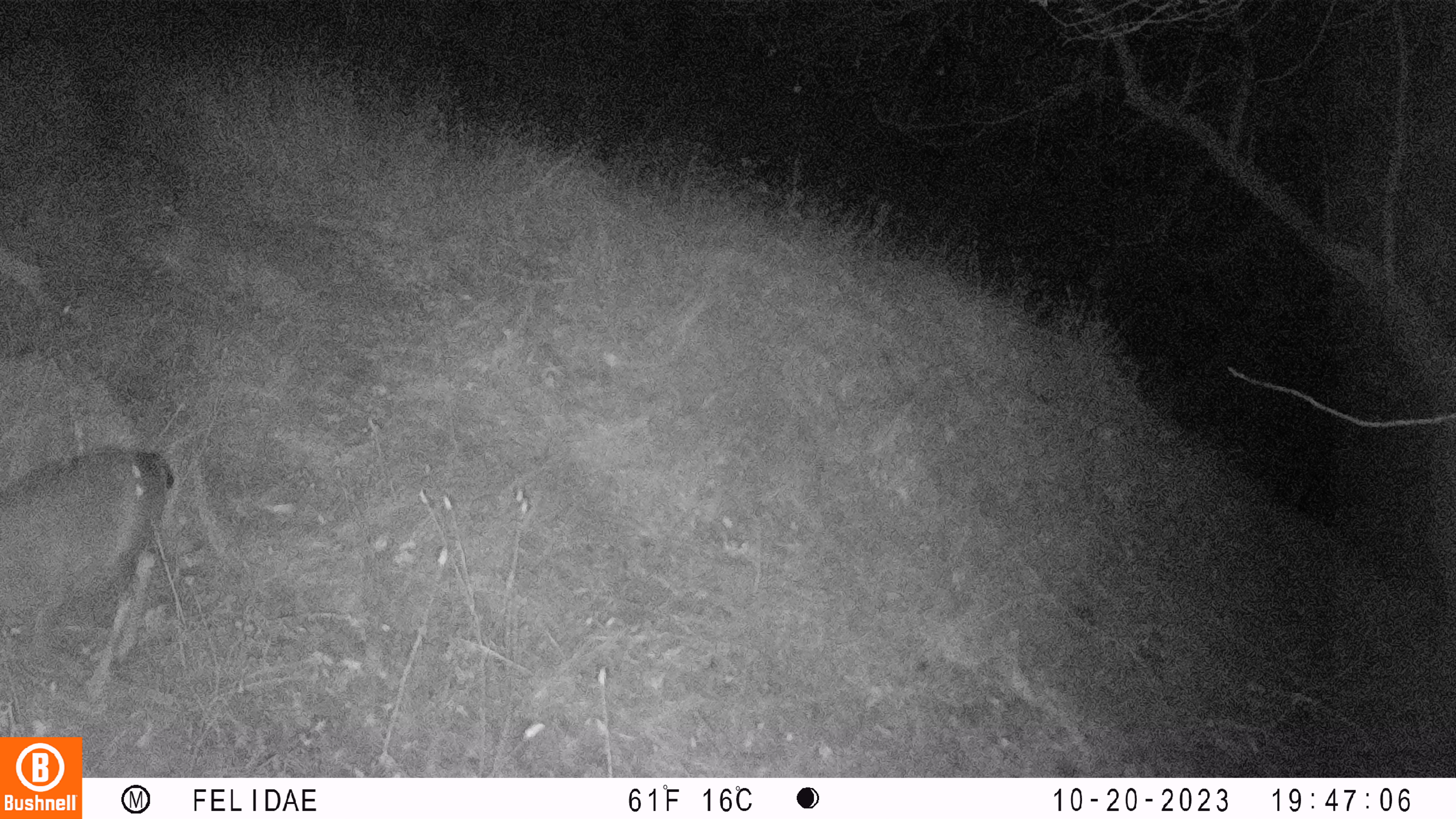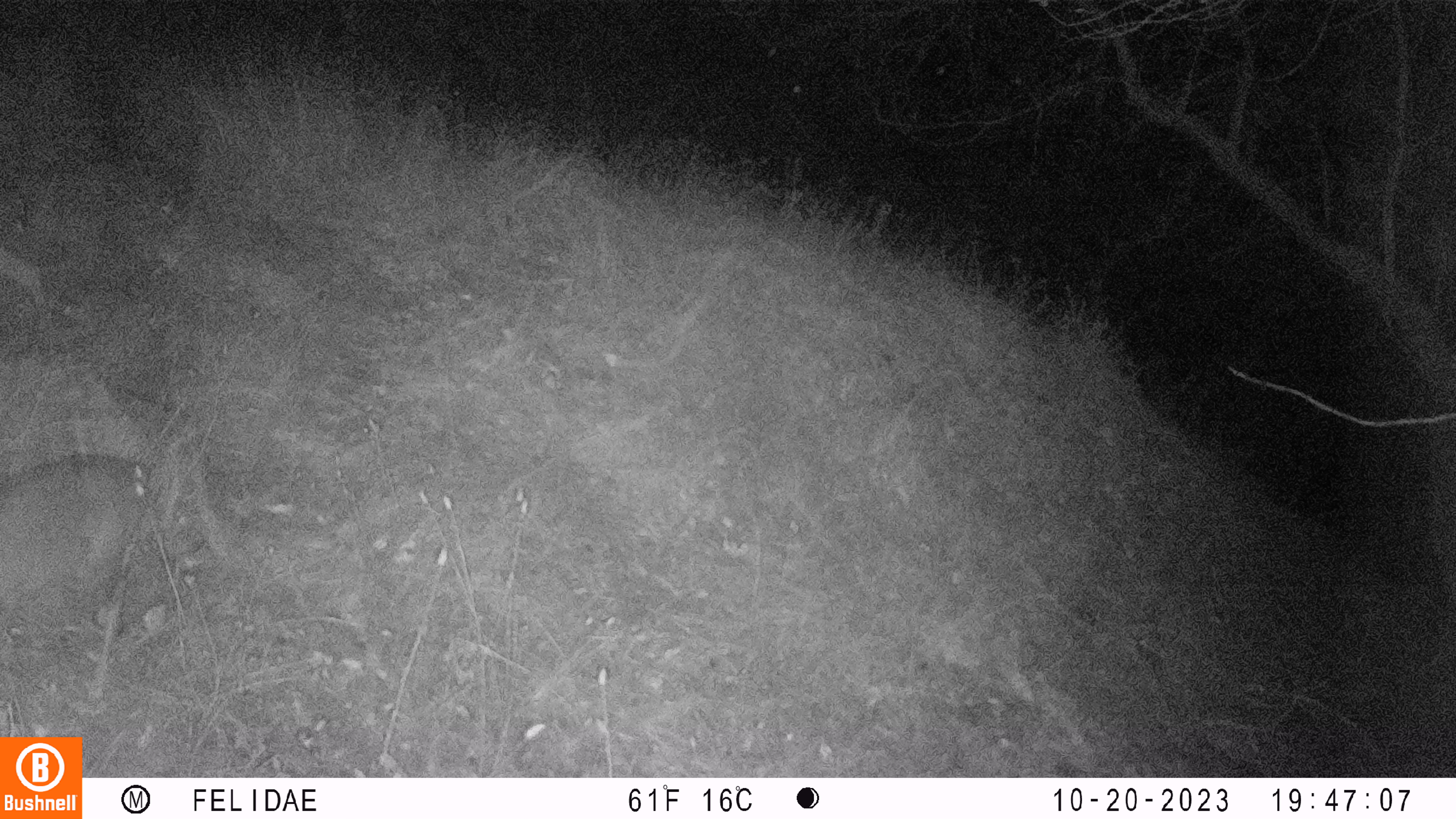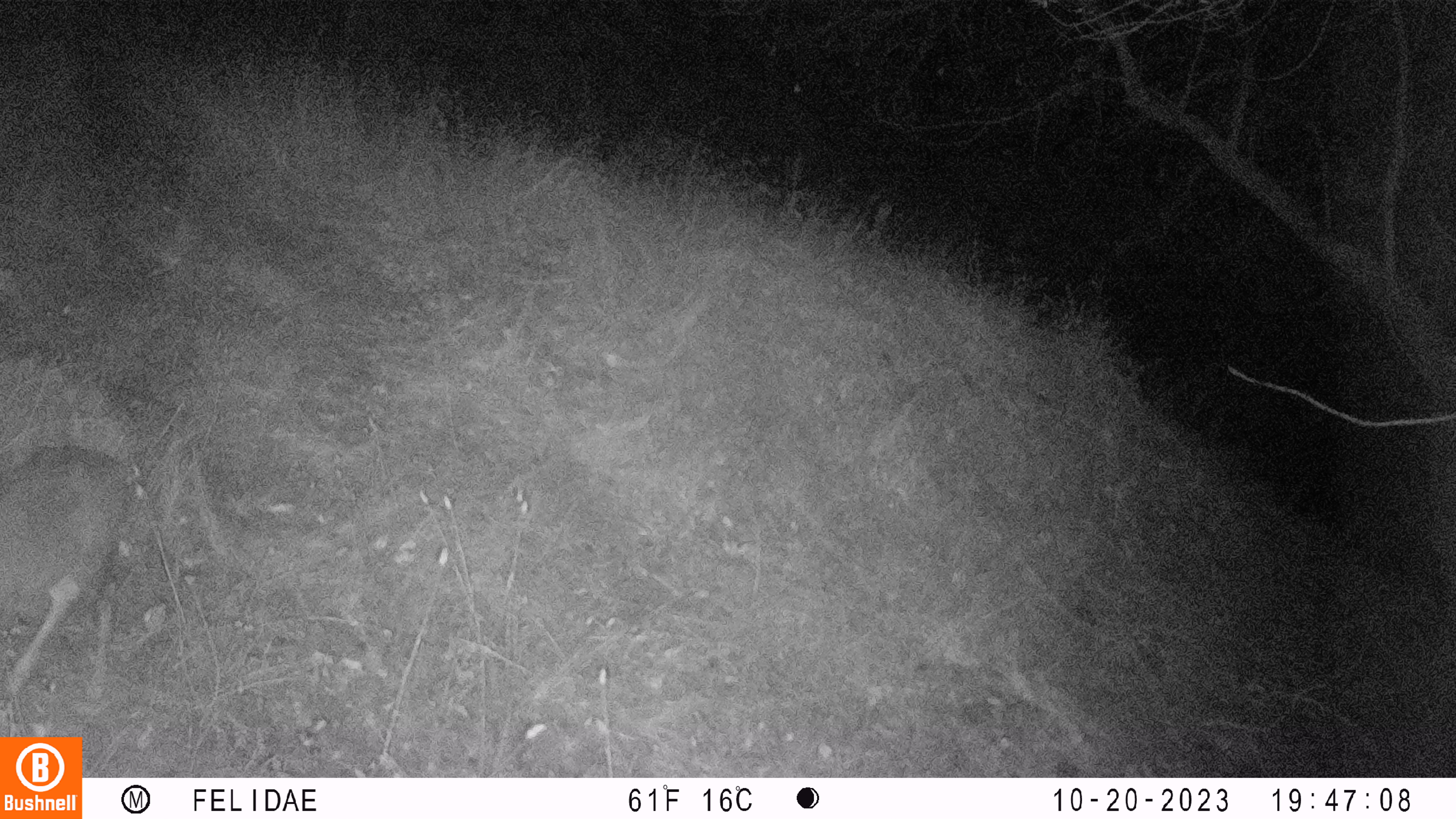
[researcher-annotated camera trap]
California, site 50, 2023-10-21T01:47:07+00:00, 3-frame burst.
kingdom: Animalia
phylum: Chordata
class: Mammalia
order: Artiodactyla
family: Cervidae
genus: Odocoileus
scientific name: Odocoileus hemionus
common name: mule deer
Mule deer (Odocoileus hemionus).